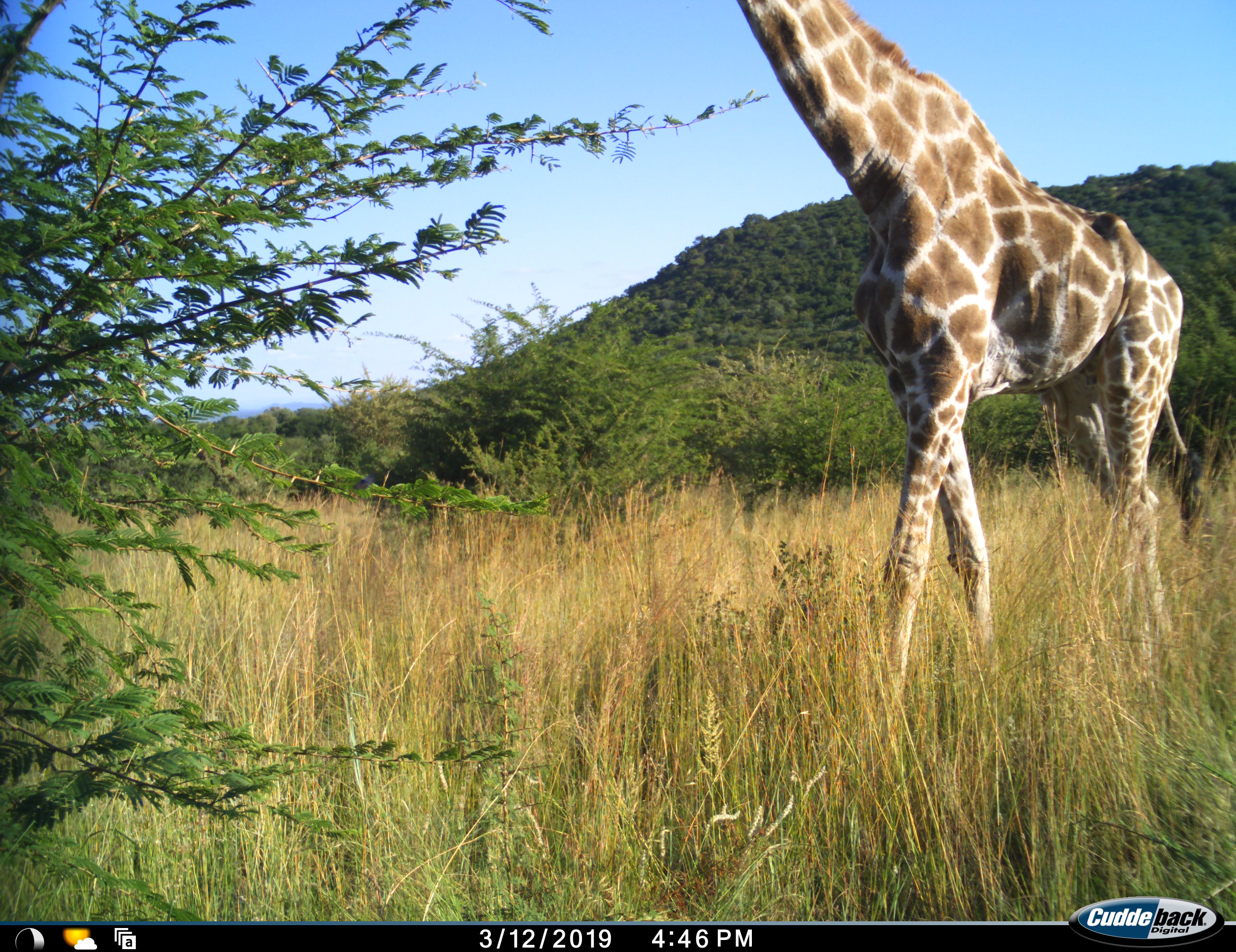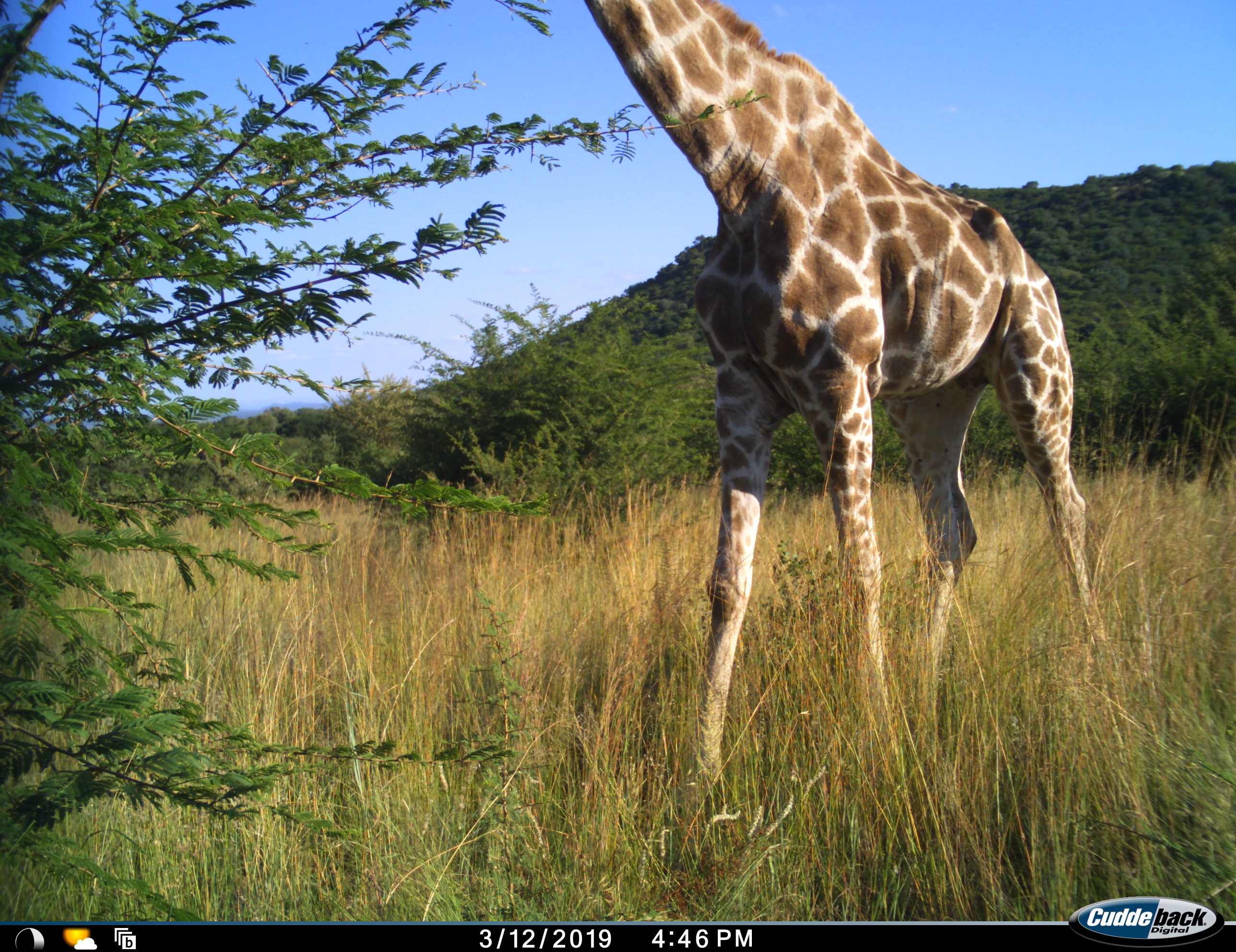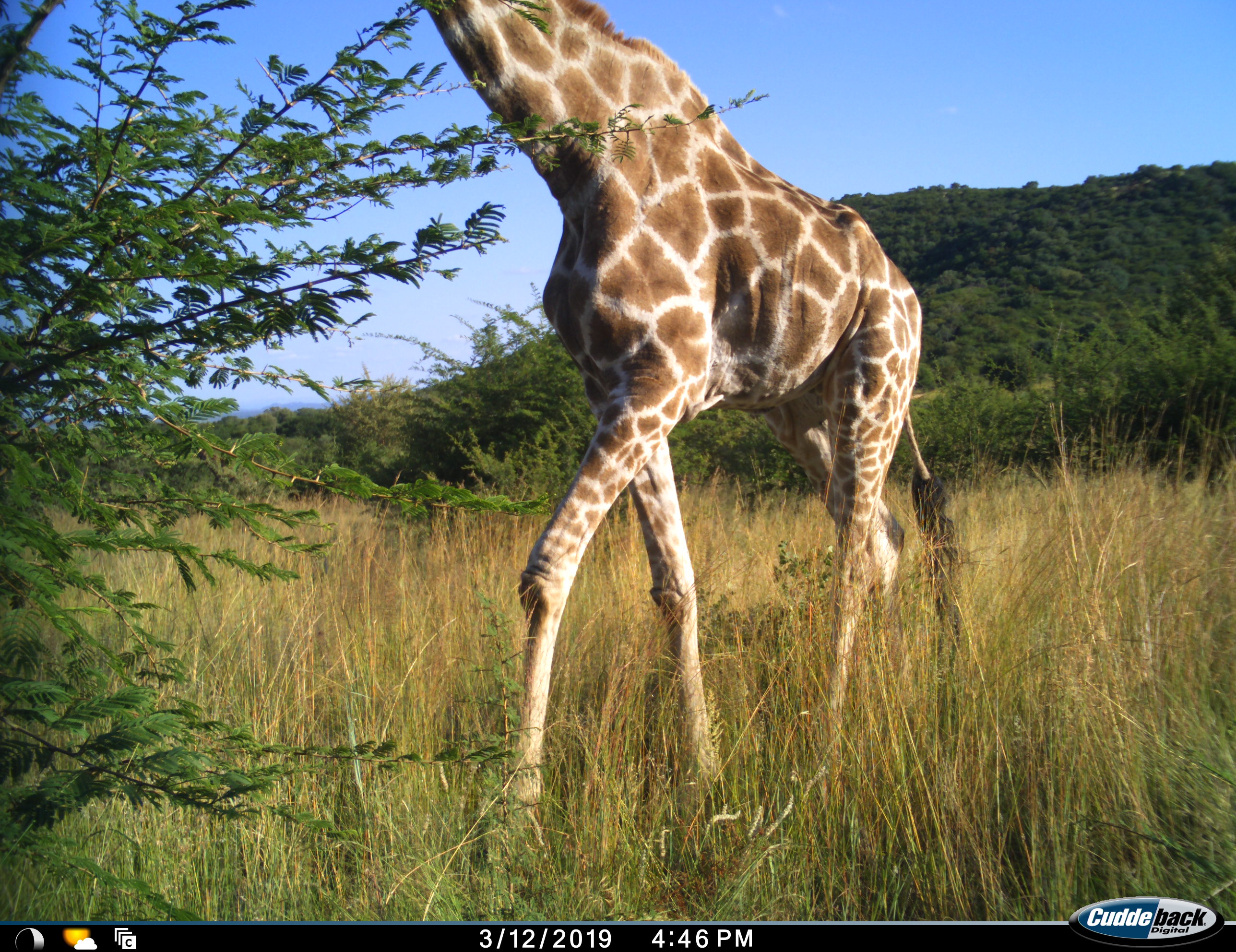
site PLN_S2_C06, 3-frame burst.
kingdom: Animalia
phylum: Chordata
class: Mammalia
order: Artiodactyla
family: Giraffidae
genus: Giraffa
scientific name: Giraffa camelopardalis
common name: giraffe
Giraffe (Giraffa camelopardalis), count 1. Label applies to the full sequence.